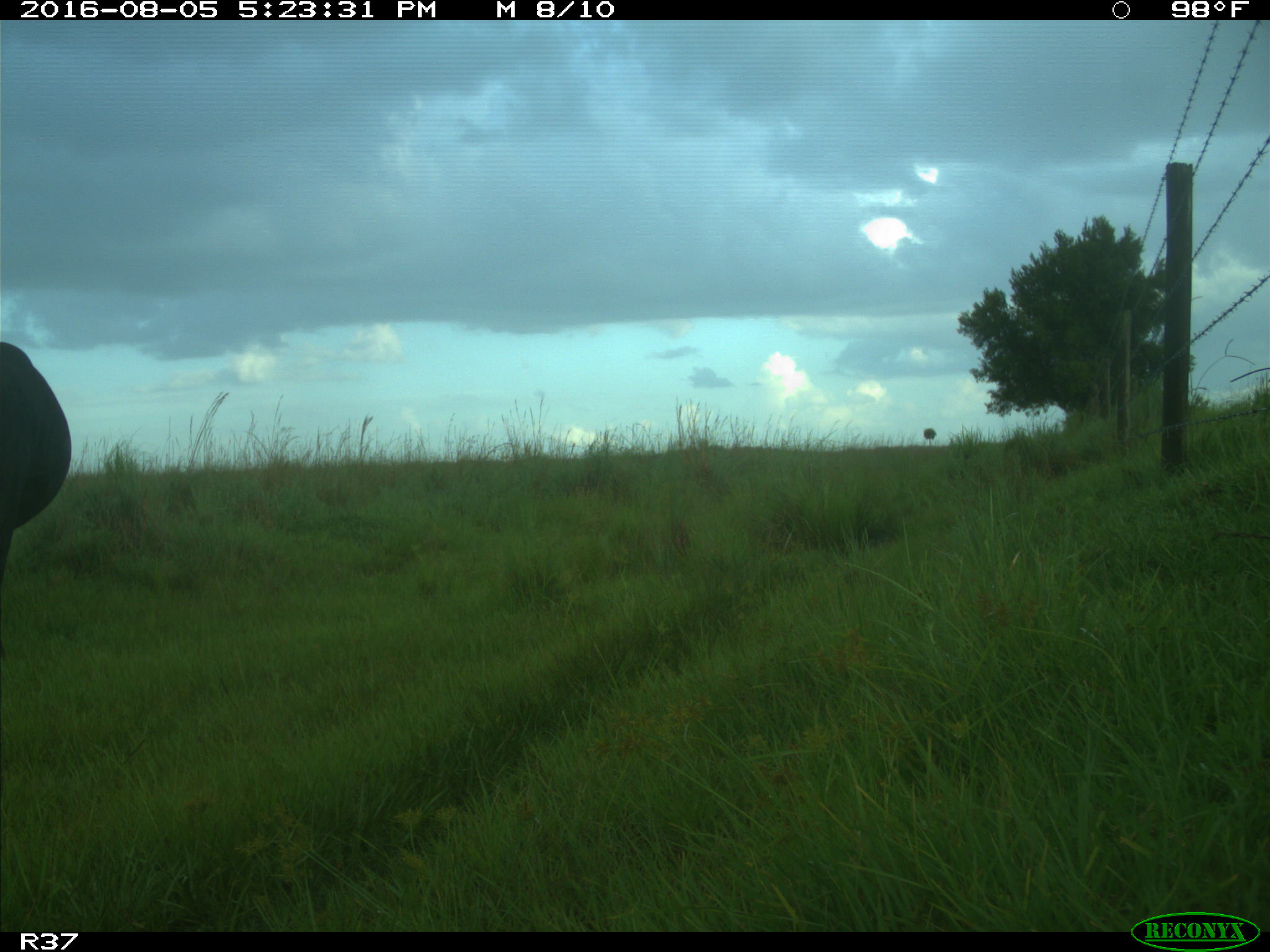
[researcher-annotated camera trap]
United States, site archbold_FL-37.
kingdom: Animalia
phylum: Chordata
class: Mammalia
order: Artiodactyla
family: Bovidae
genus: Bos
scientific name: Bos taurus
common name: domestic cow